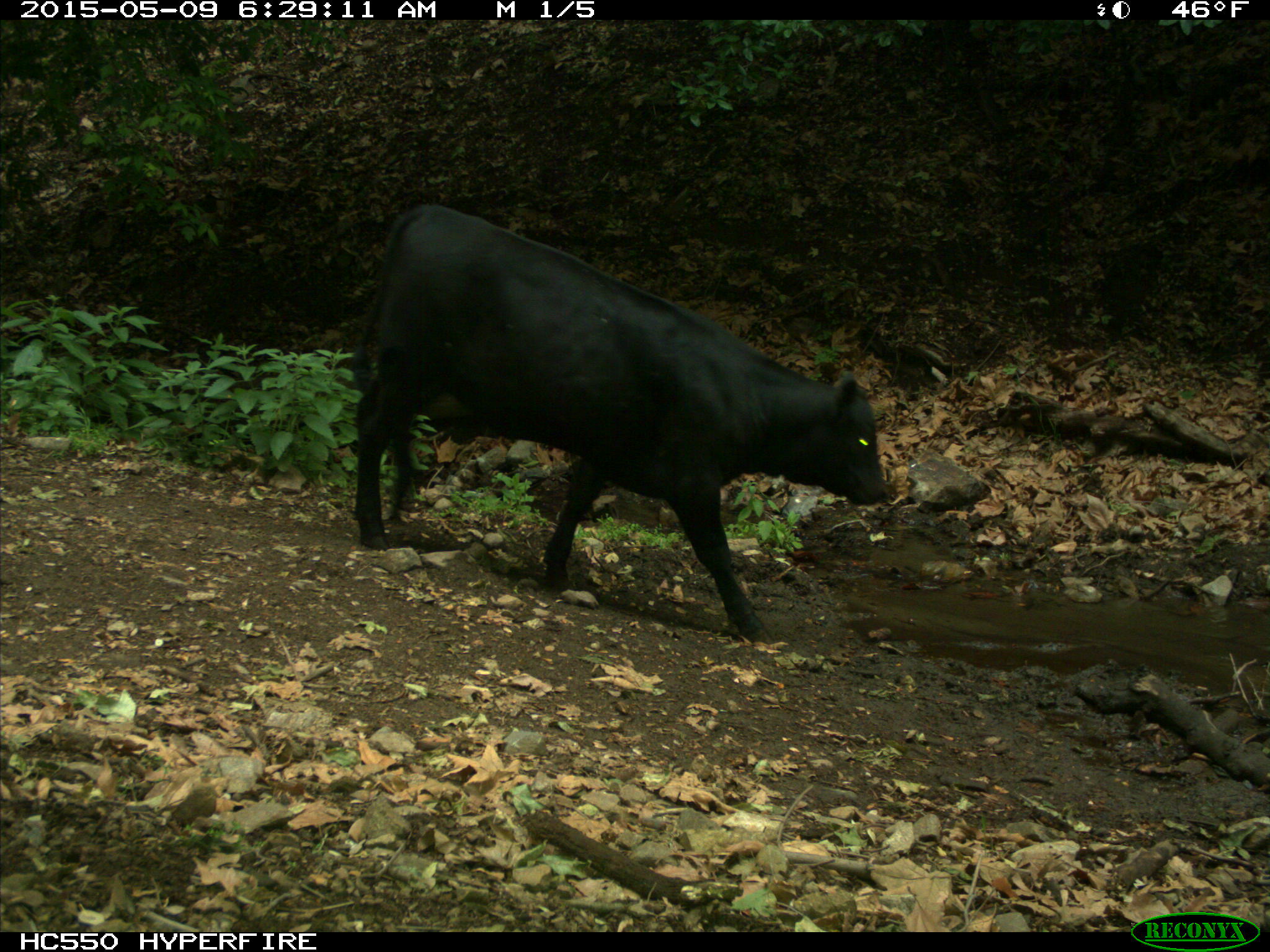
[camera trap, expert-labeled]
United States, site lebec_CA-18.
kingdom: Animalia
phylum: Chordata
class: Mammalia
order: Artiodactyla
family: Bovidae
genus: Bos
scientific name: Bos taurus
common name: domestic cow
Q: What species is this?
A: Bos taurus (domestic cow).